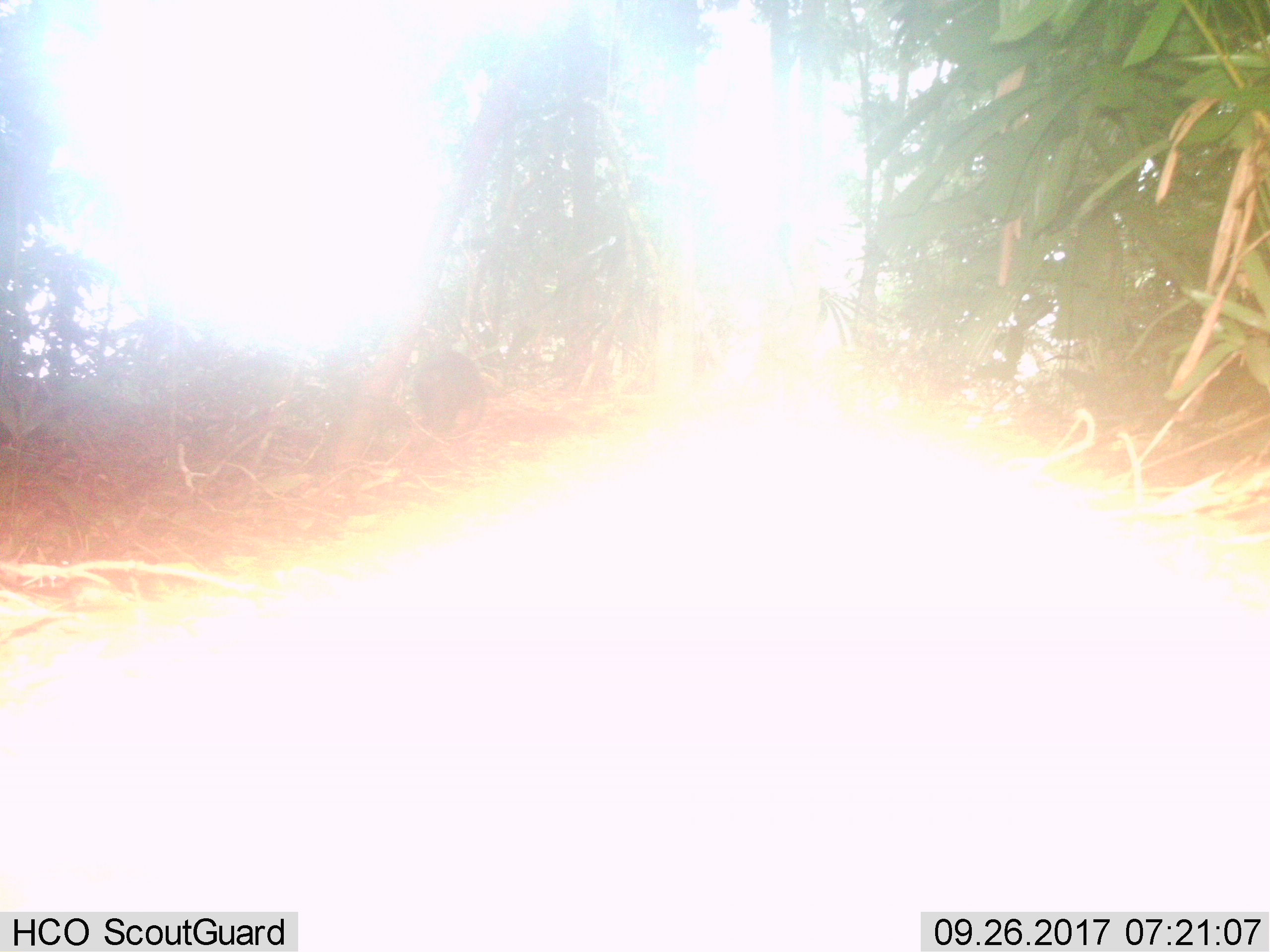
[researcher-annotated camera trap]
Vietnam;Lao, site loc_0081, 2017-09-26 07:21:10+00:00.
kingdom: Animalia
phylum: Chordata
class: Mammalia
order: Primates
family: Cercopithecidae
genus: Macaca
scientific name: Macaca arctoides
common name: stump-tailed macaque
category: stump tailed macaque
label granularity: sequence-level